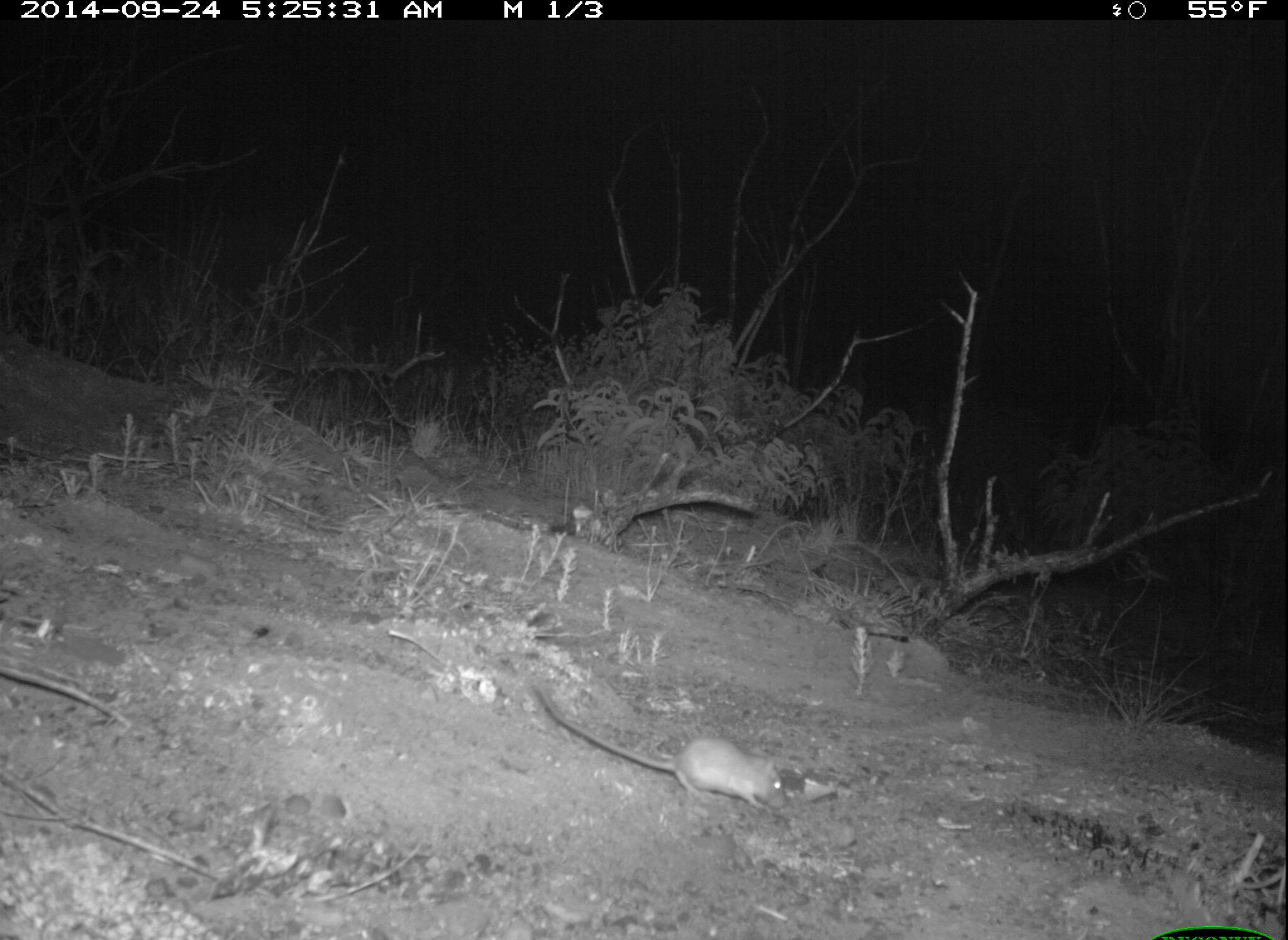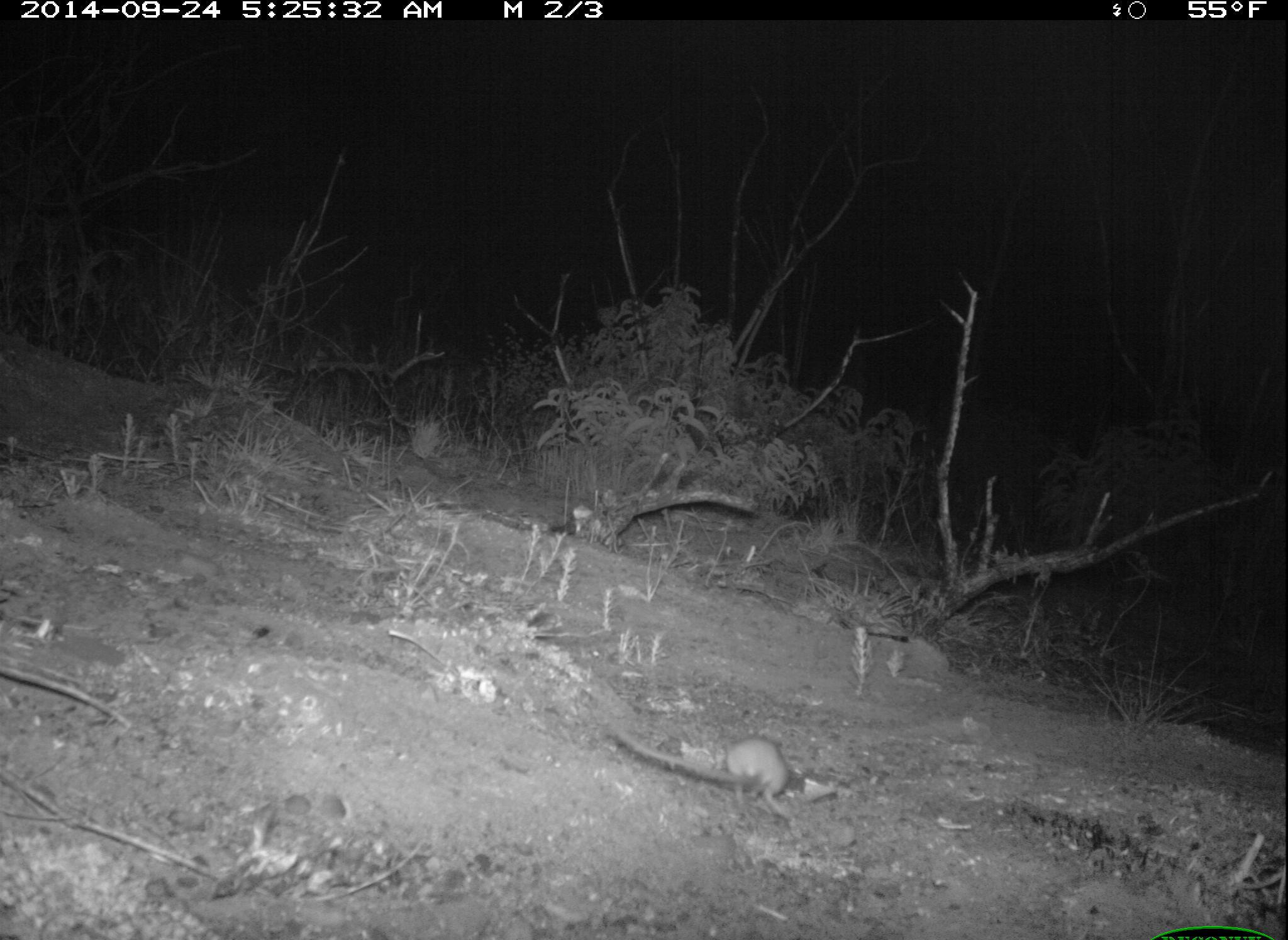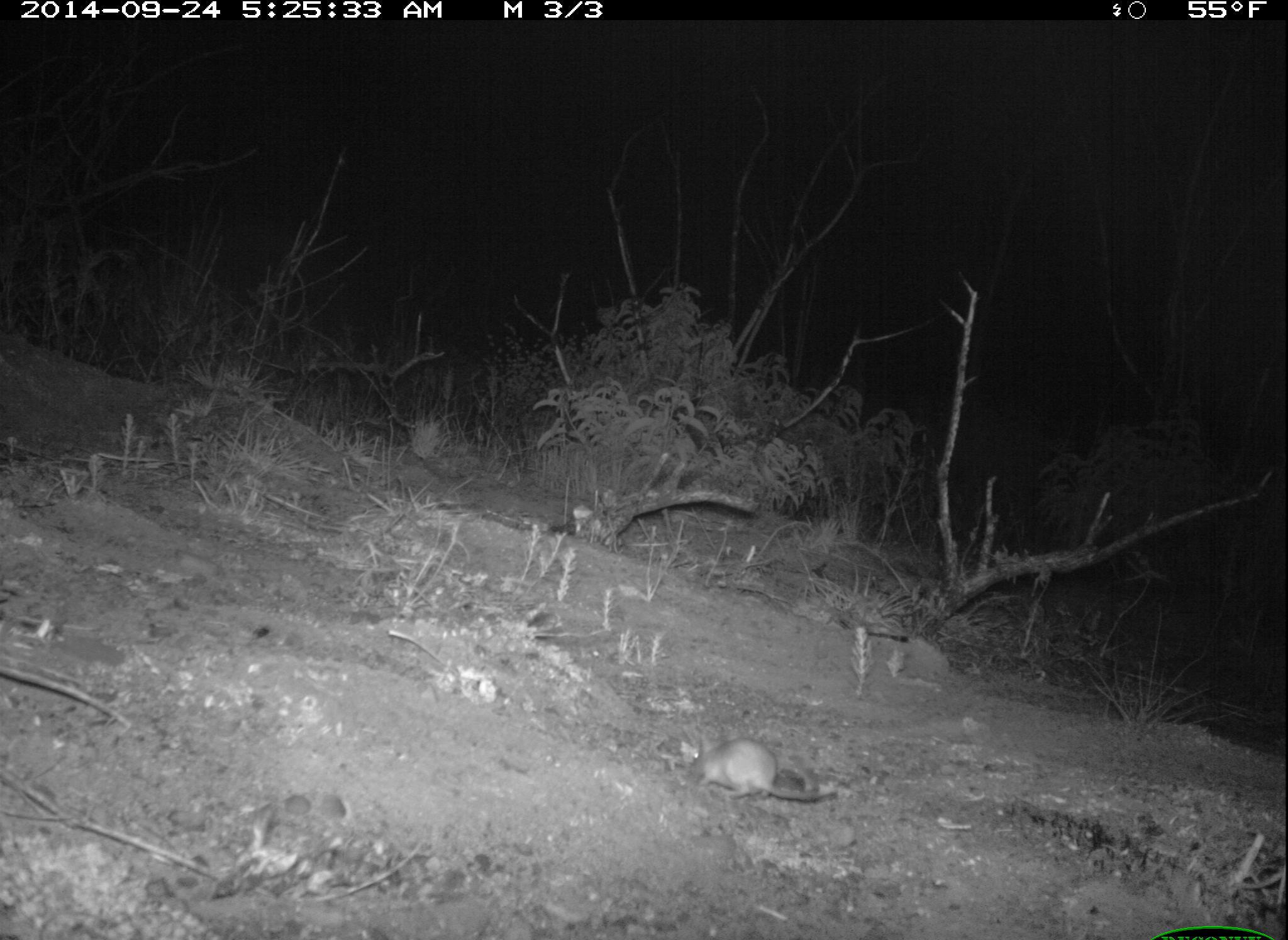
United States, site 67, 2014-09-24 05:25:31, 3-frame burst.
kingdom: Animalia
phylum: Chordata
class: Mammalia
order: Rodentia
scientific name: Rodentia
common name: rodent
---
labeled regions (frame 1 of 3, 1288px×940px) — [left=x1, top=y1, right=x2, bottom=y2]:
rodent: [left=537, top=685, right=788, bottom=813]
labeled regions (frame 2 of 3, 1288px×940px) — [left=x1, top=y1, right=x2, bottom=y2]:
rodent: [left=615, top=727, right=792, bottom=820]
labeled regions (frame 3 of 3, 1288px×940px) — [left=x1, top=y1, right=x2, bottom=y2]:
rodent: [left=689, top=735, right=837, bottom=802]